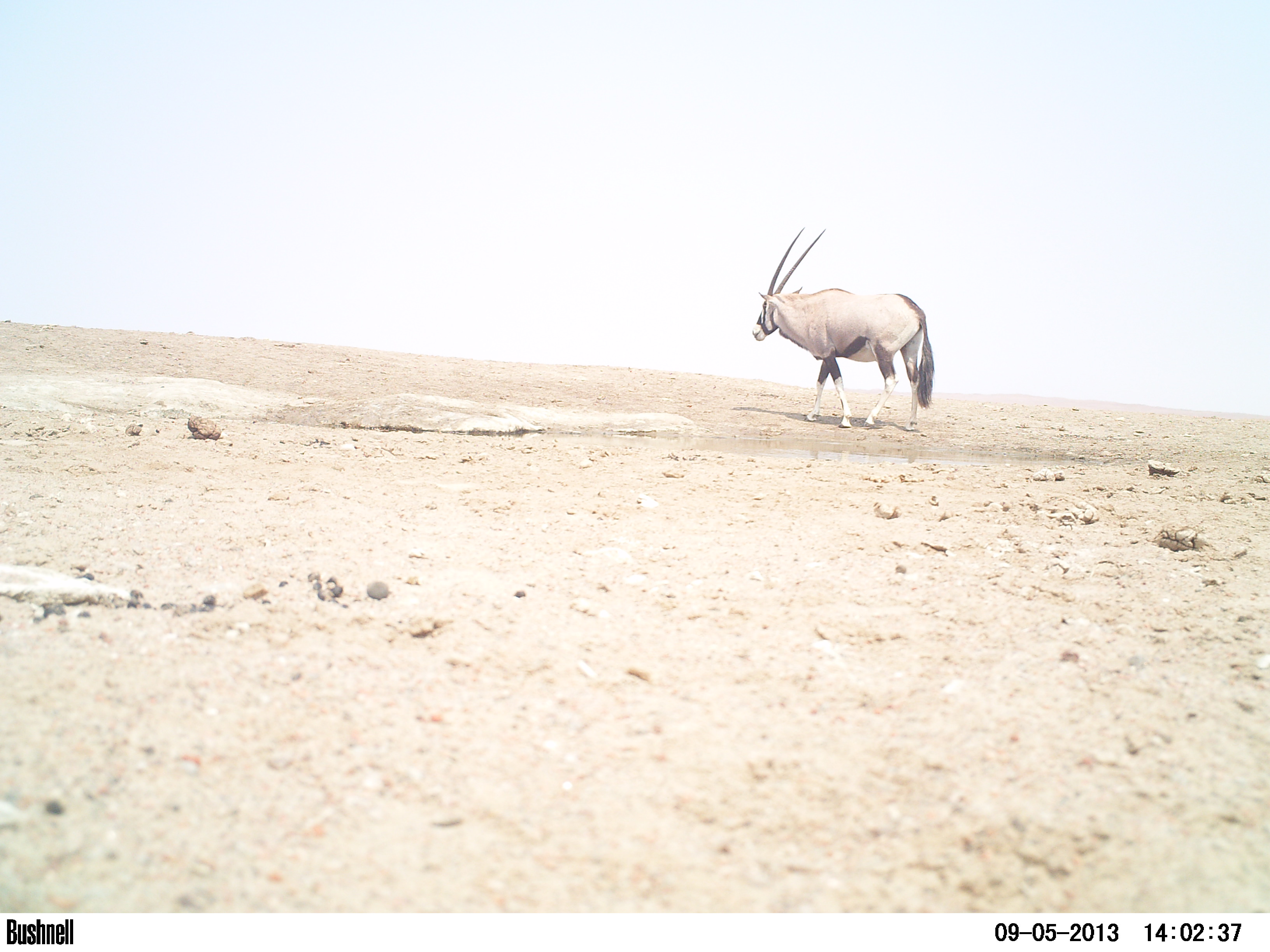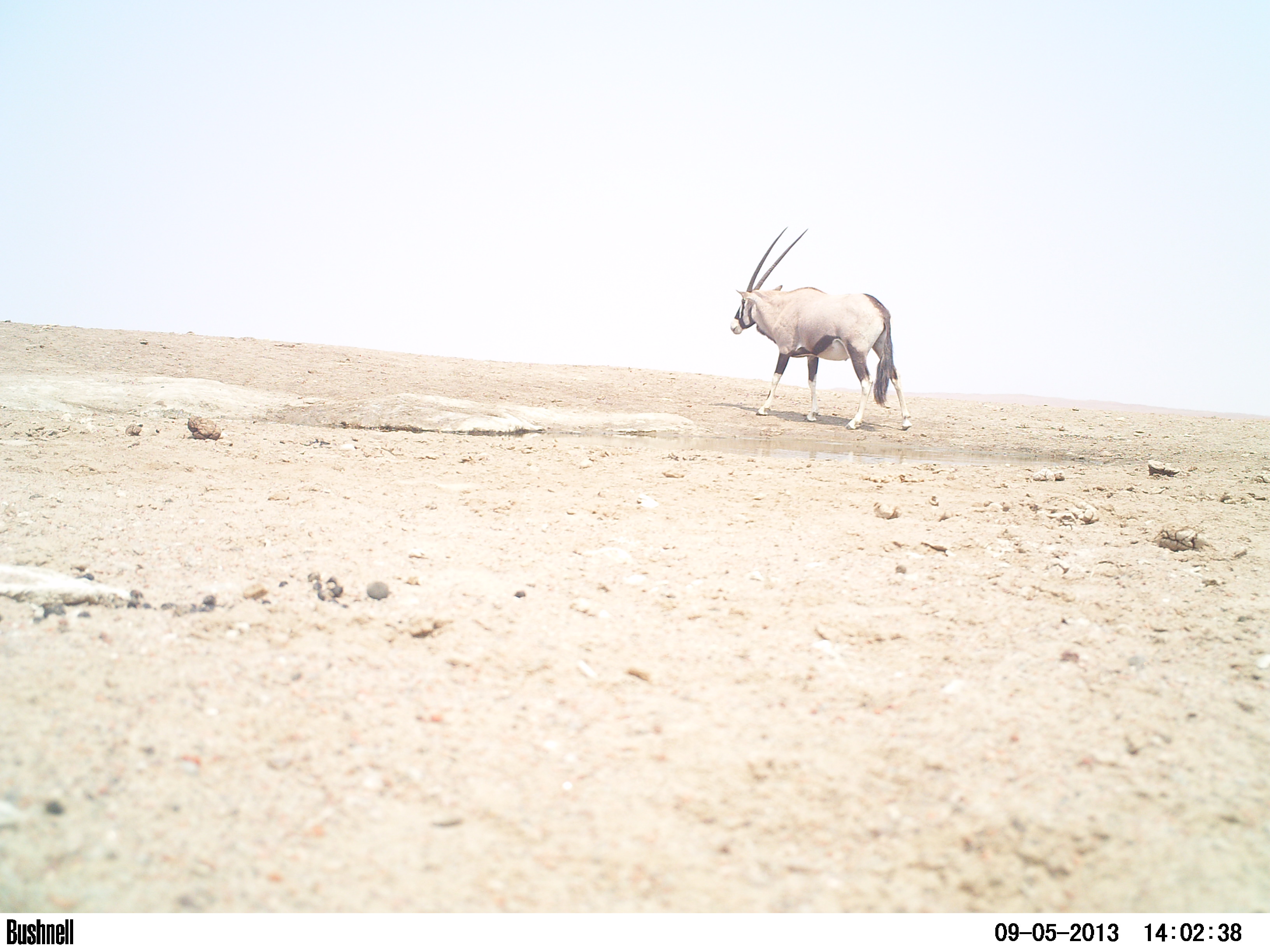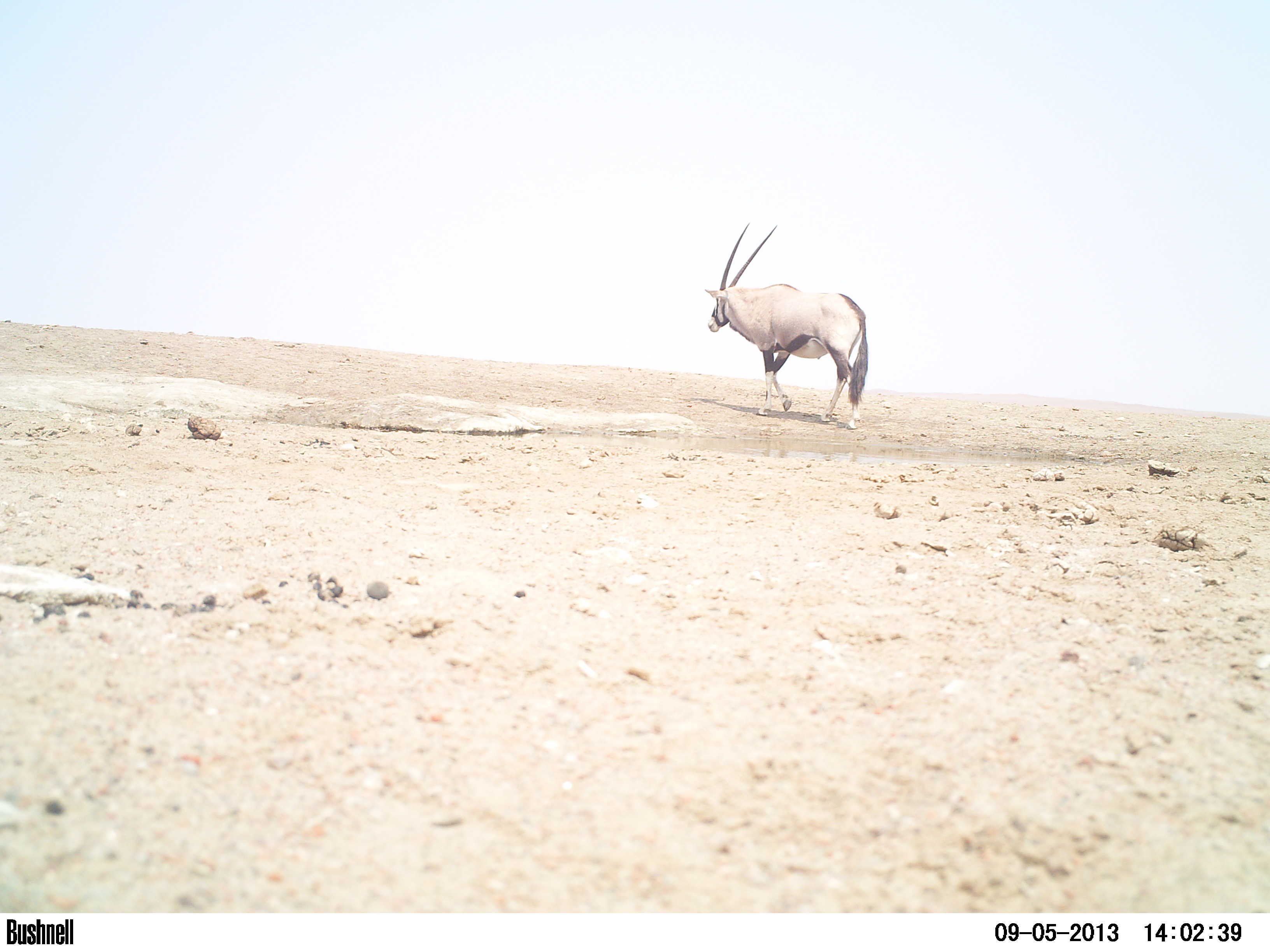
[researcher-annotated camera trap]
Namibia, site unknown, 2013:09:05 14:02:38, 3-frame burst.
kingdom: Animalia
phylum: Chordata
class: Mammalia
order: Artiodactyla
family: Bovidae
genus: Oryx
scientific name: Oryx gazella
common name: gemsbok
Oryx gazella (gemsbok).